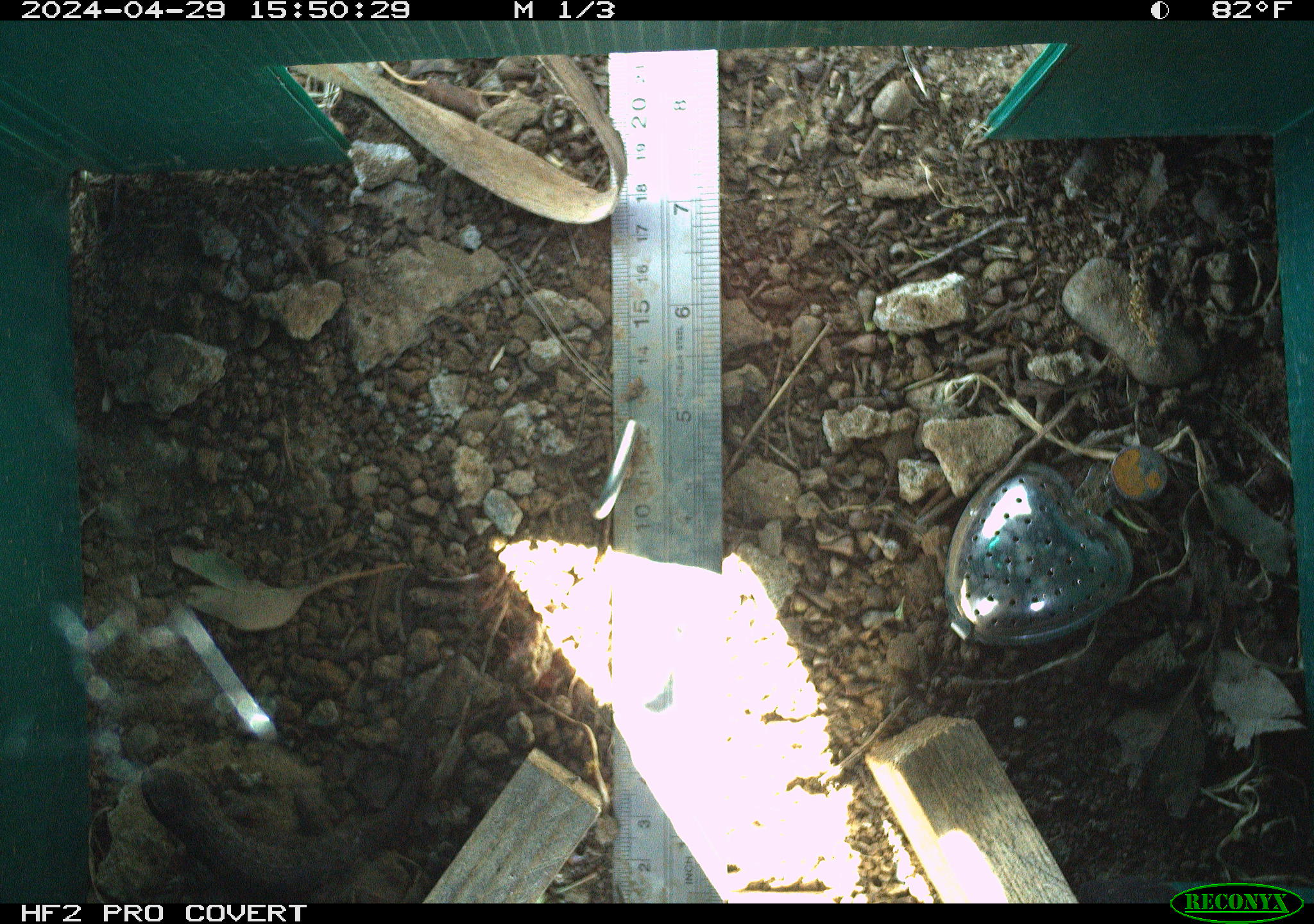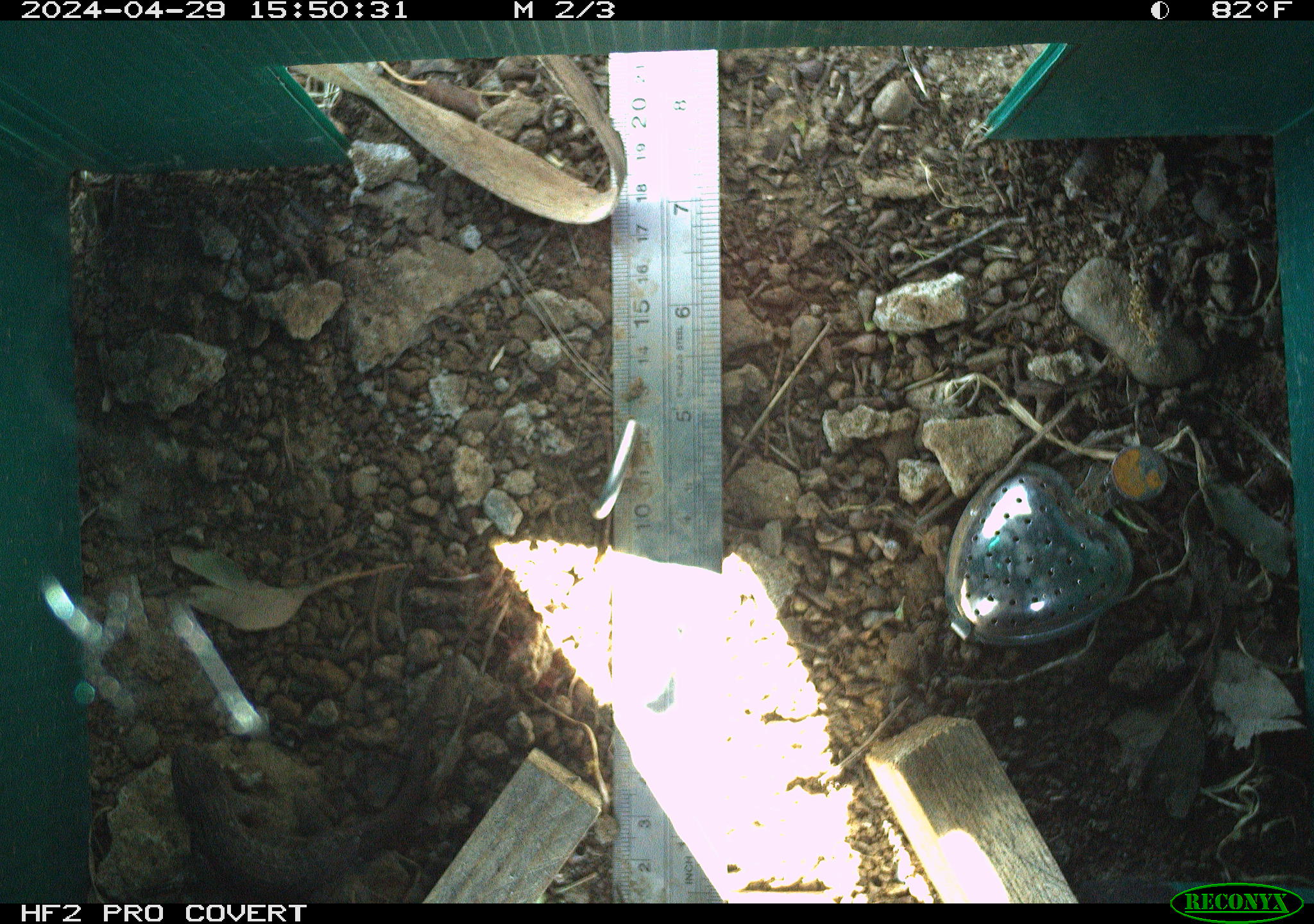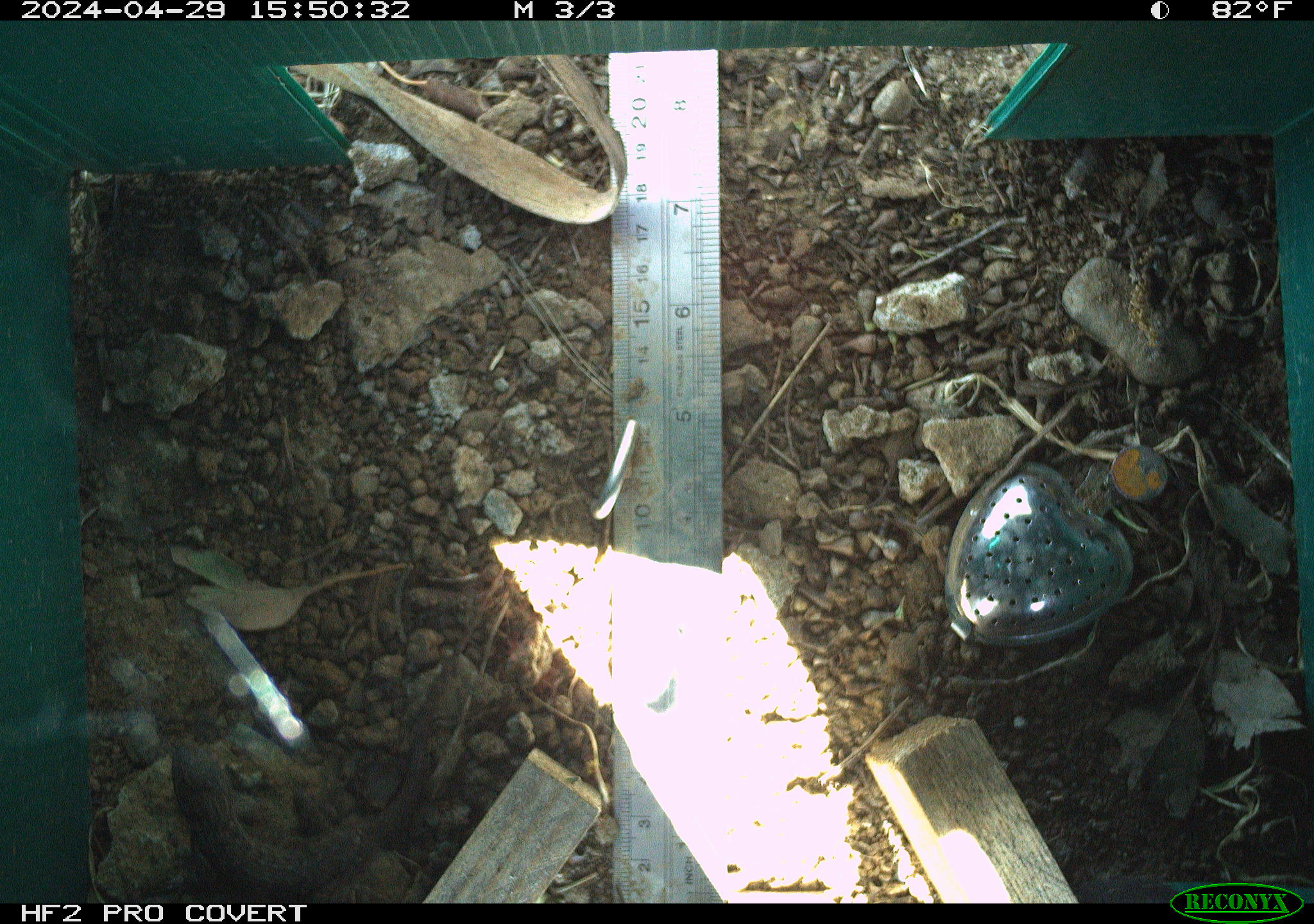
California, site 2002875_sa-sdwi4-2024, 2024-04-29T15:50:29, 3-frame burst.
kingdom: Animalia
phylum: Chordata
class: Reptilia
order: Squamata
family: Phrynosomatidae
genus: Sceloporus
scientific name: Sceloporus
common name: spiny lizards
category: sceloporus species